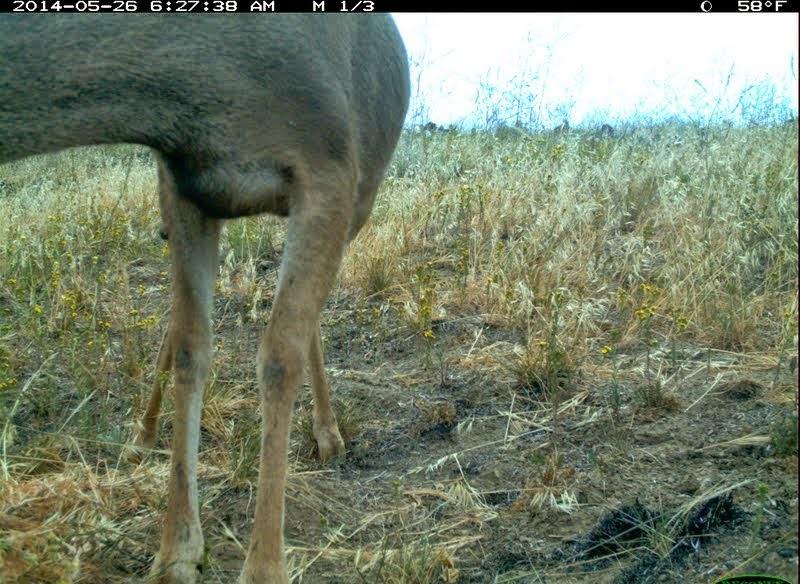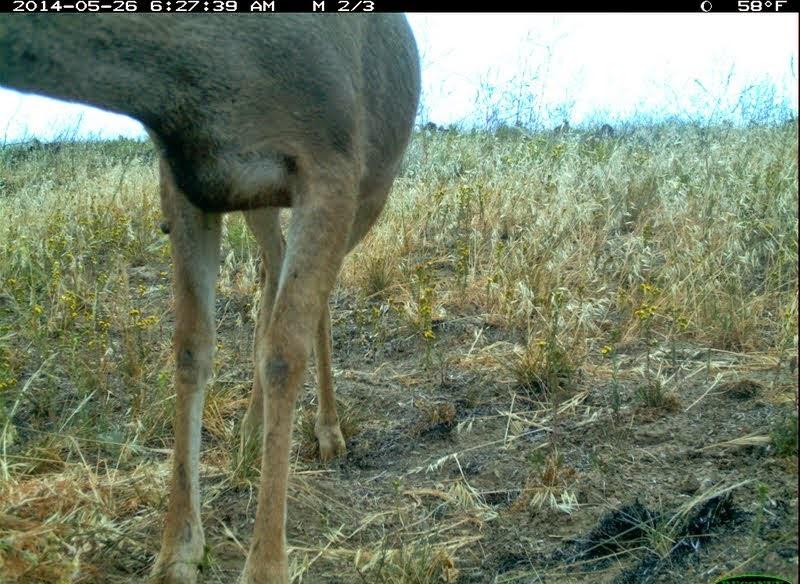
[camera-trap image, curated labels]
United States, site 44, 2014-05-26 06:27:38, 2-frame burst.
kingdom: Animalia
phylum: Chordata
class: Mammalia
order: Artiodactyla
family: Cervidae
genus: Odocoileus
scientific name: Odocoileus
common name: deer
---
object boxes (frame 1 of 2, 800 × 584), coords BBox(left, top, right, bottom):
deer: BBox(0, 14, 412, 582)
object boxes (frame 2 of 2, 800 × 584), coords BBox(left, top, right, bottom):
deer: BBox(0, 15, 420, 583)